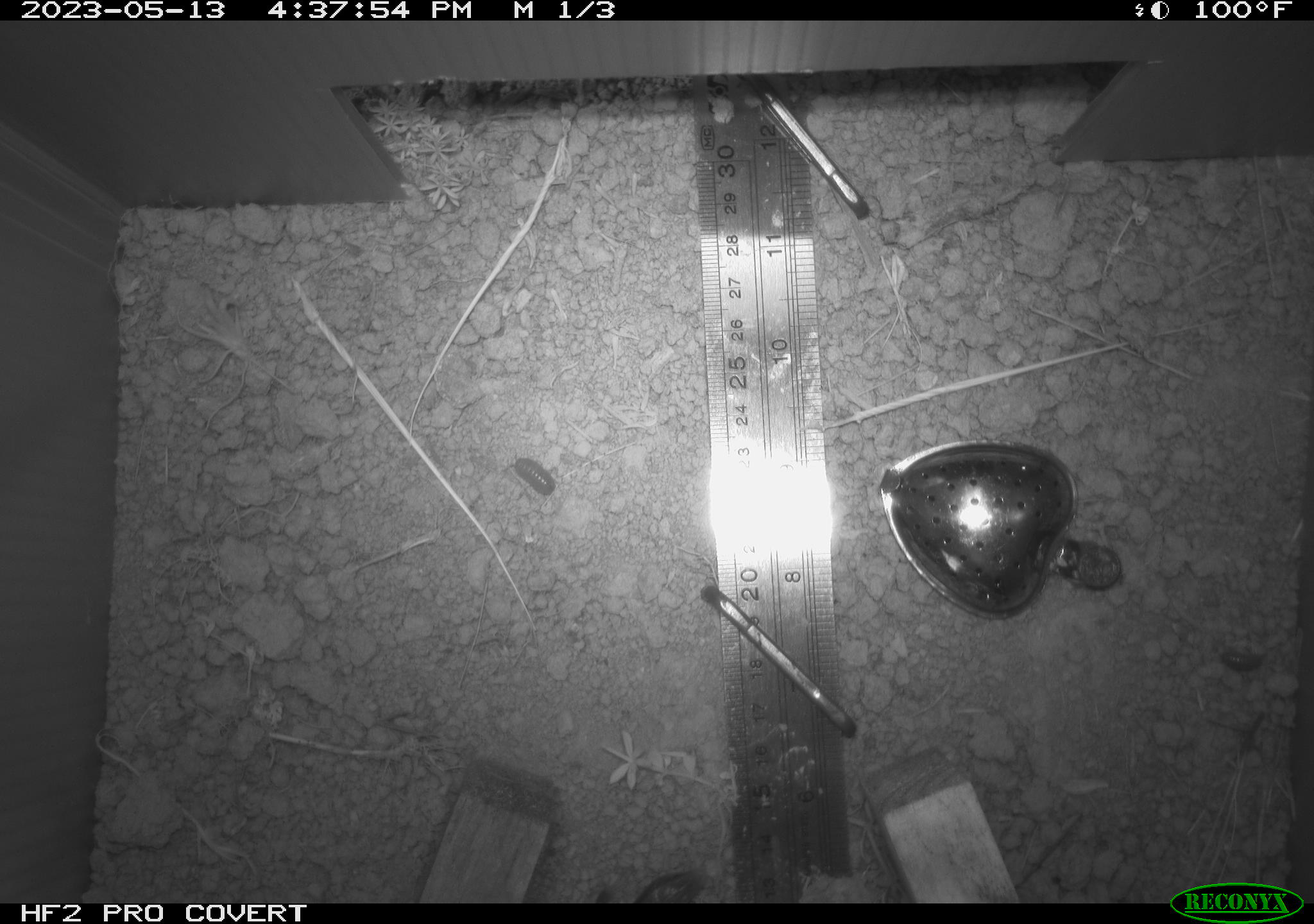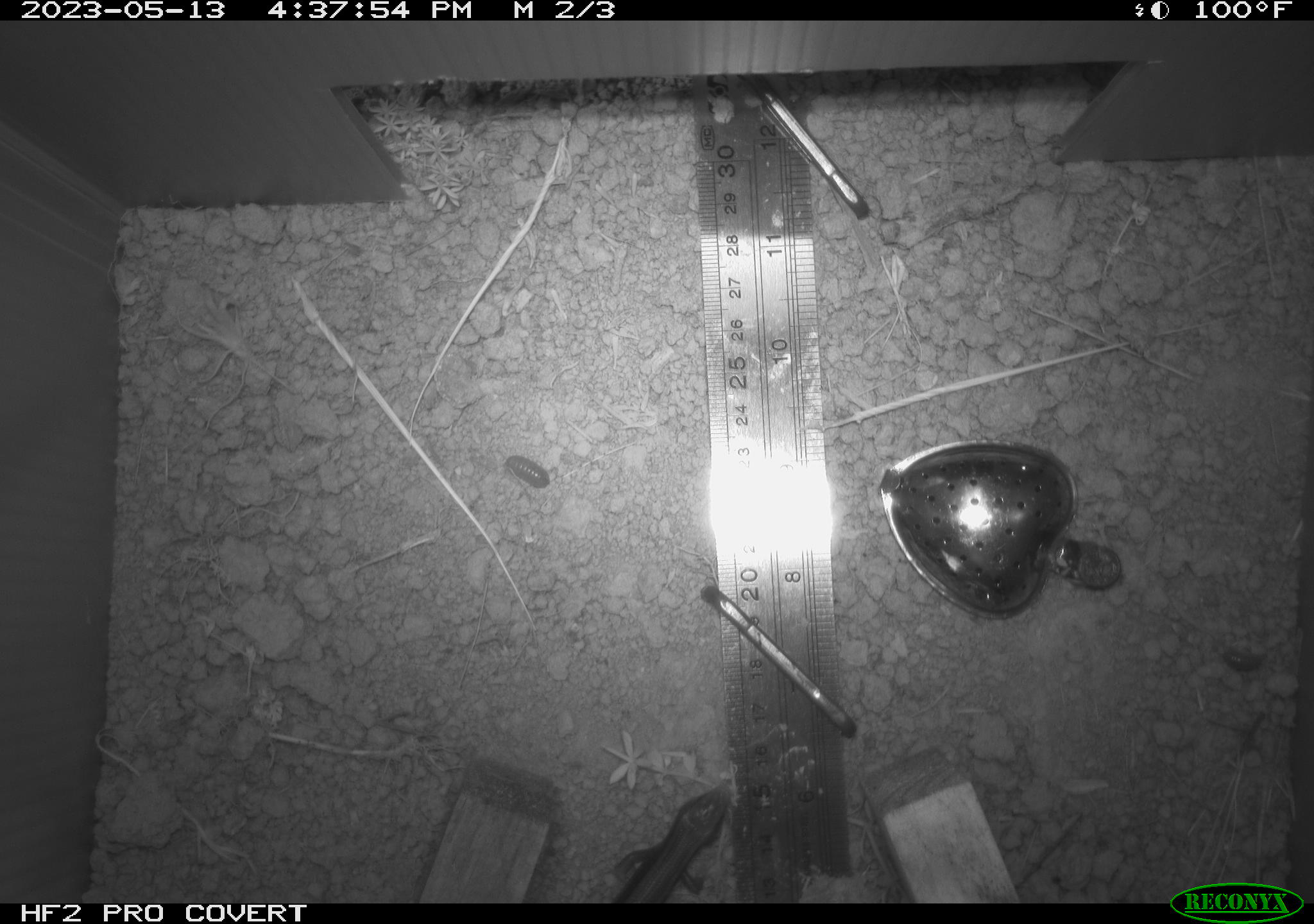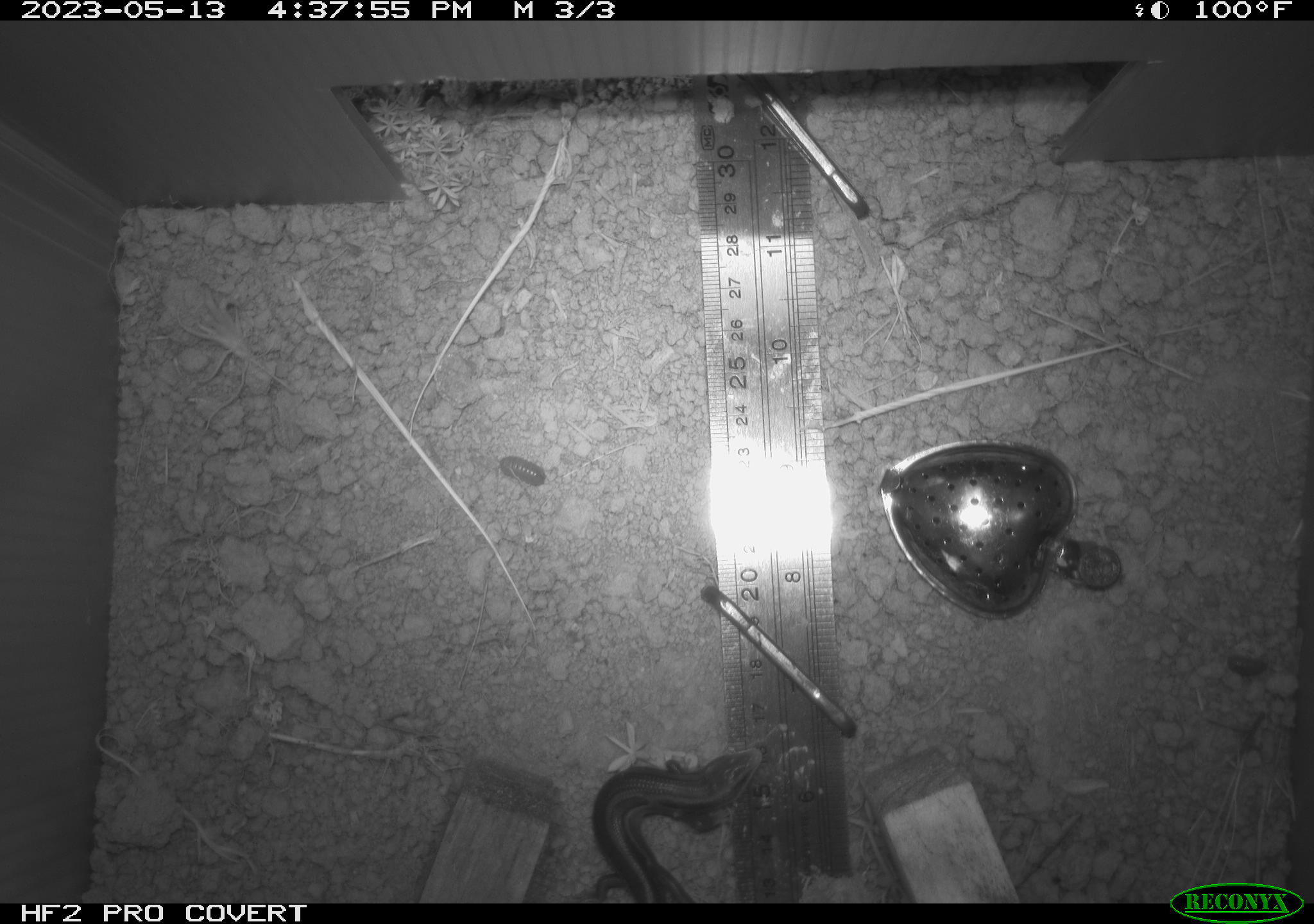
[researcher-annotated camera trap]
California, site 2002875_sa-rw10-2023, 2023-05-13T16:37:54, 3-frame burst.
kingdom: Animalia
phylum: Chordata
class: Reptilia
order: Squamata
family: Phrynosomatidae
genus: Sceloporus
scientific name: Sceloporus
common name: spiny lizards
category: sceloporus species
Sceloporus species (spiny lizards) (Sceloporus).